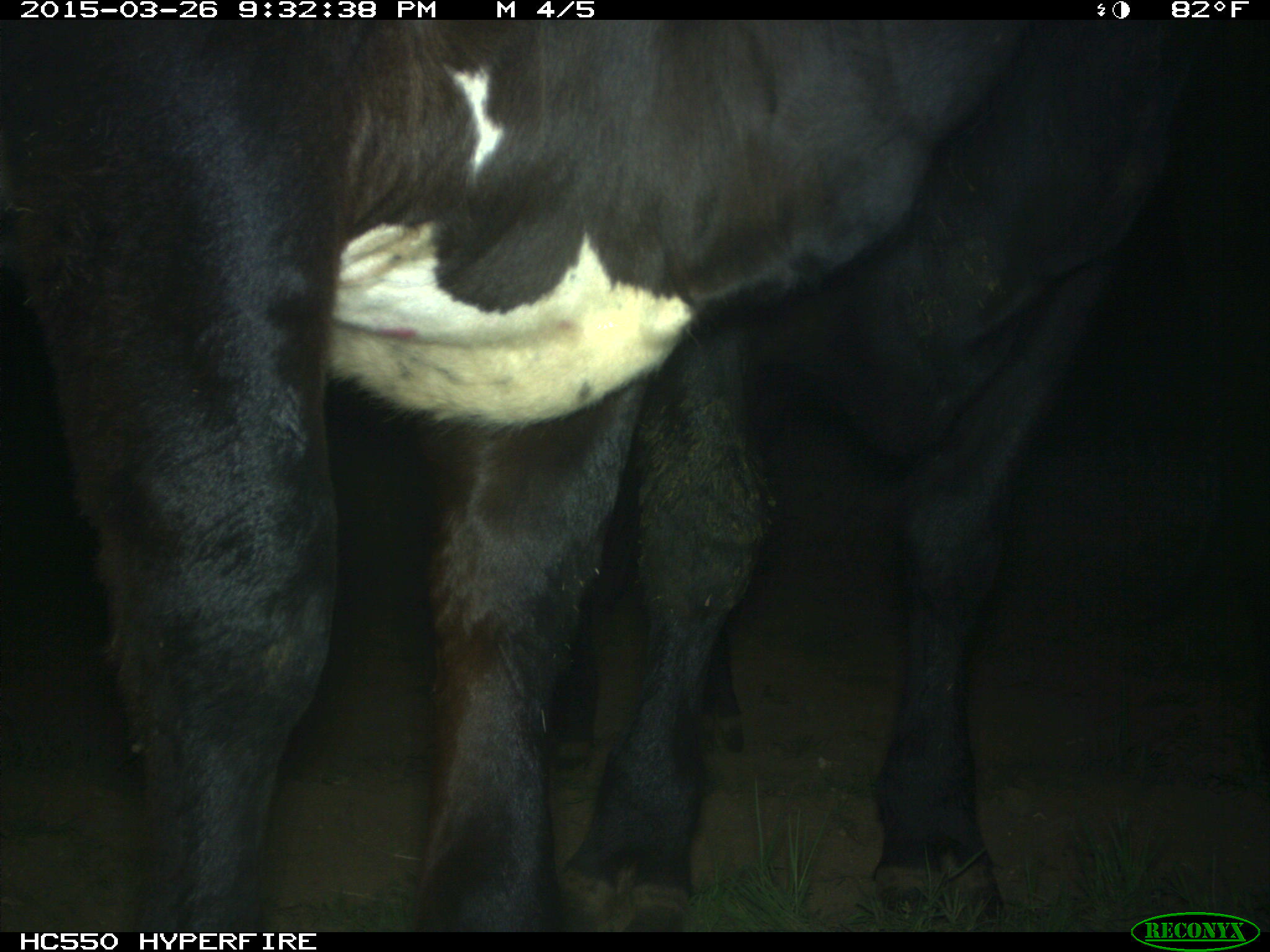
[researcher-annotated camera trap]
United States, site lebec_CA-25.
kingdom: Animalia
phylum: Chordata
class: Mammalia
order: Artiodactyla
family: Bovidae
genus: Bos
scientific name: Bos taurus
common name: domestic cow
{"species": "Bos taurus (domestic cow)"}